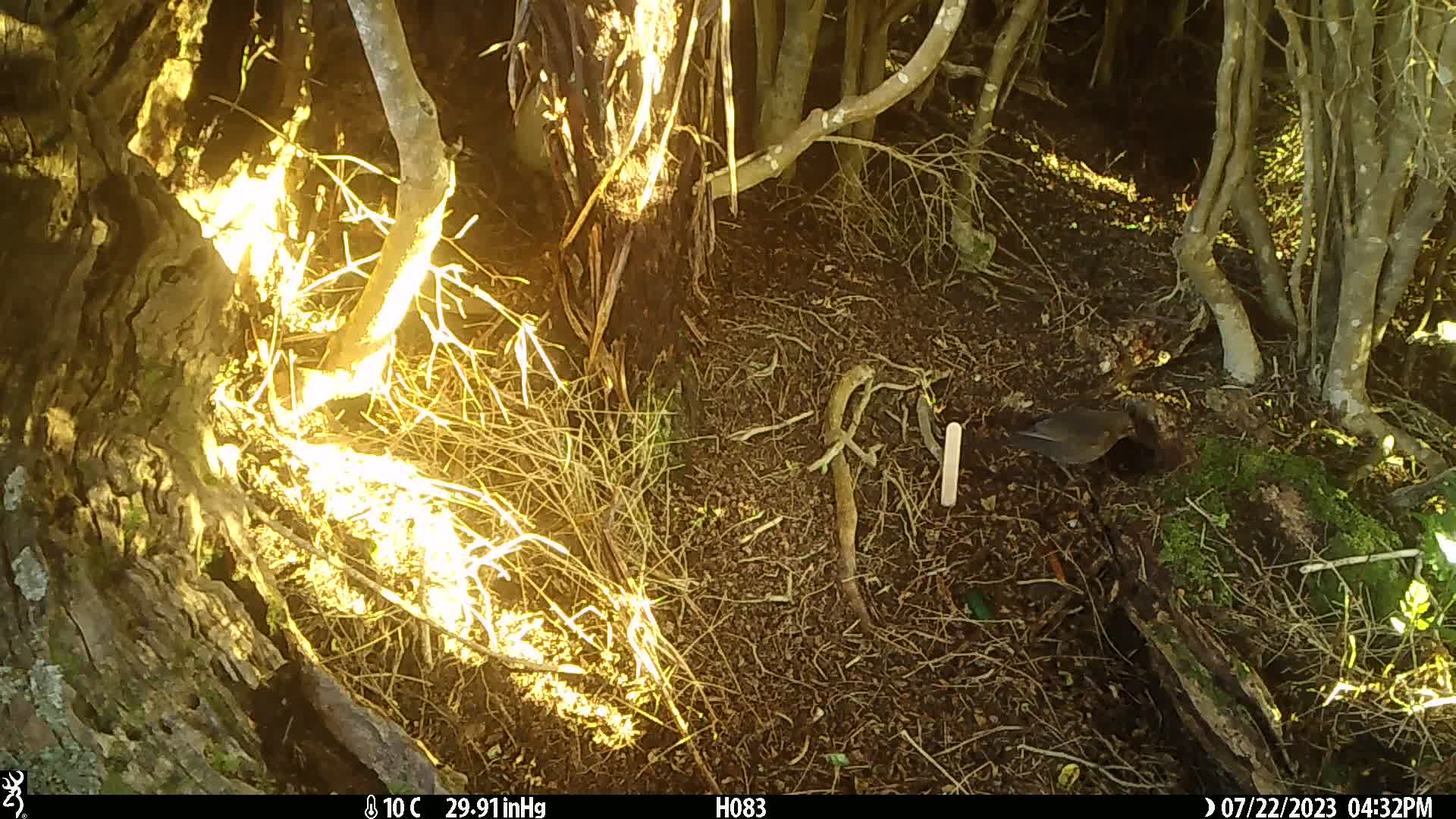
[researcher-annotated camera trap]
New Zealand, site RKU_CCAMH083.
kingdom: Animalia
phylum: Chordata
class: Aves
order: Passeriformes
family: Turdidae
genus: Turdus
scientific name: Turdus merula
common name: eurasian blackbird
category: blackbird